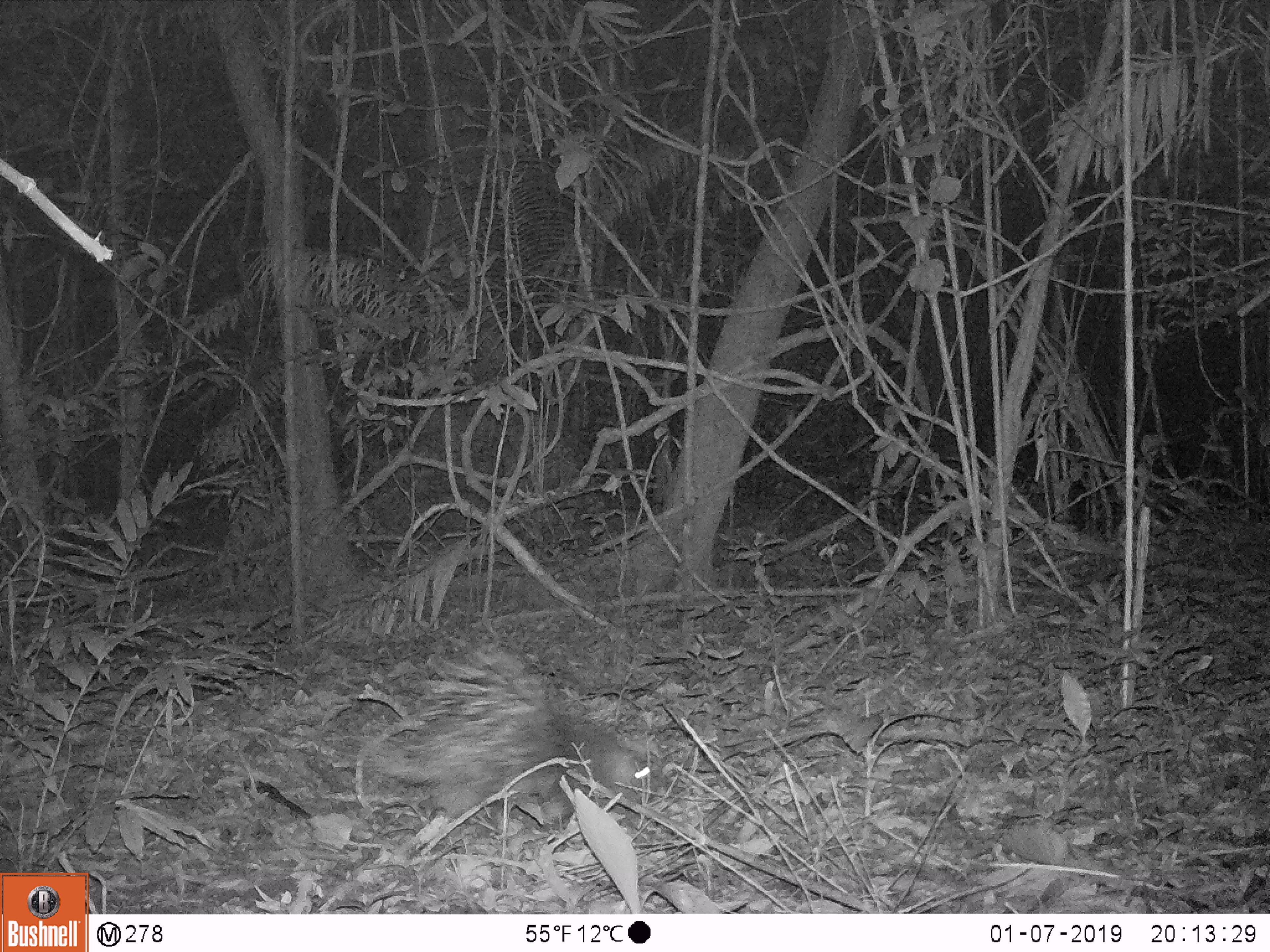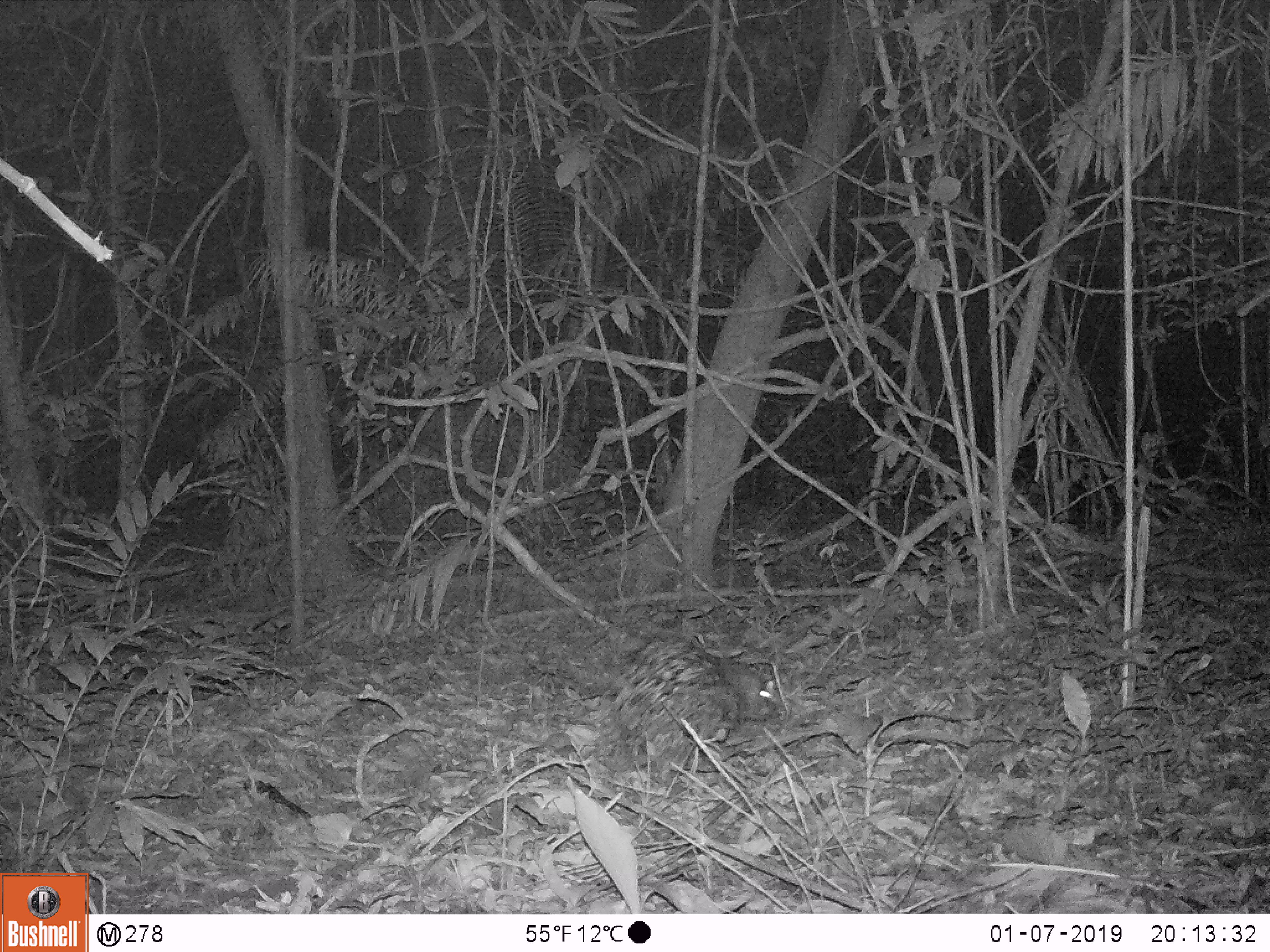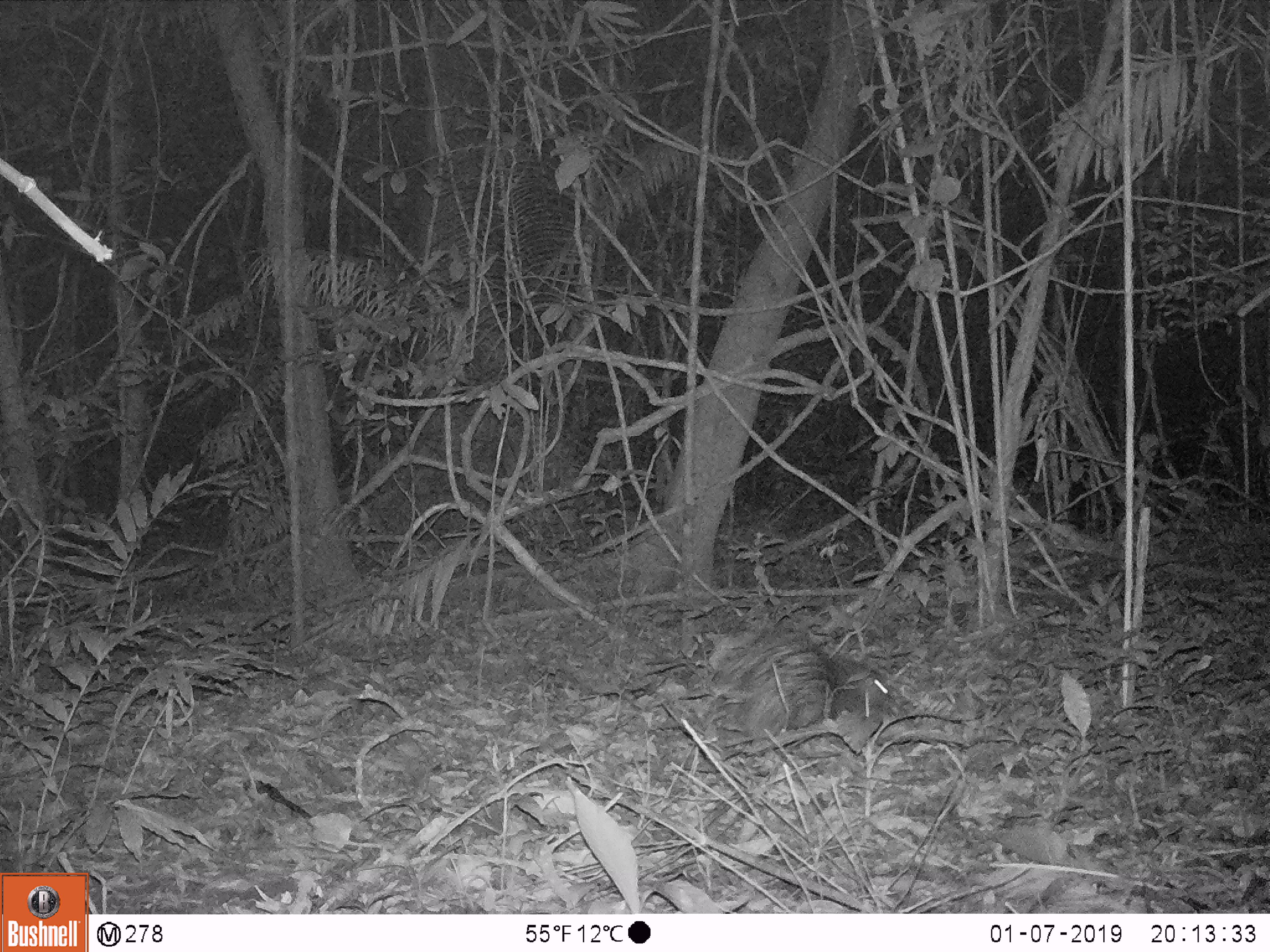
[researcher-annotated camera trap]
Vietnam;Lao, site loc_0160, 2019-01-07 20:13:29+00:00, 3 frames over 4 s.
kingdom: Animalia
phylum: Chordata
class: Mammalia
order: Rodentia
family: Hystricidae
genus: Hystrix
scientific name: Hystrix brachyura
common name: malayan porcupine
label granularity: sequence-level